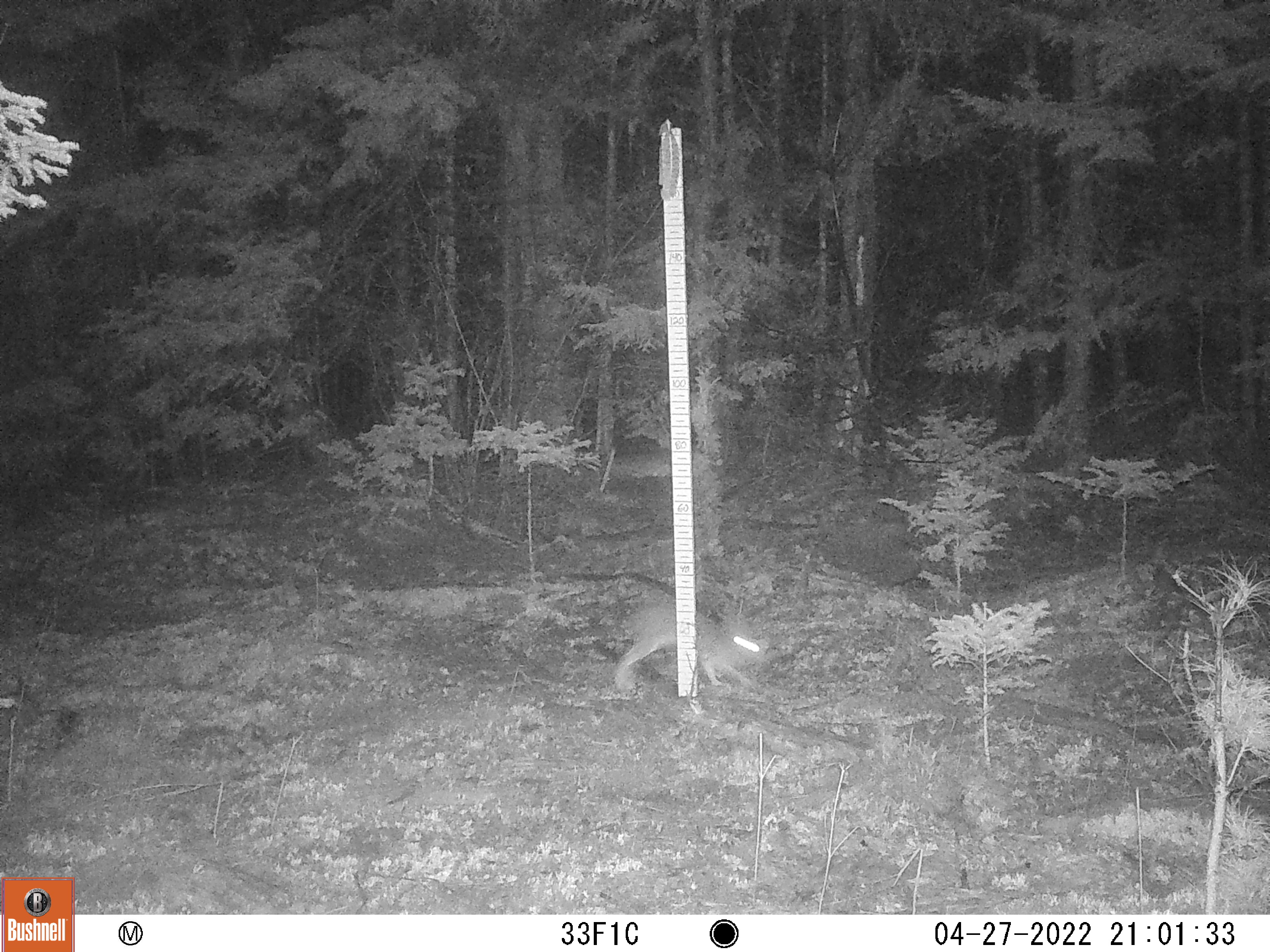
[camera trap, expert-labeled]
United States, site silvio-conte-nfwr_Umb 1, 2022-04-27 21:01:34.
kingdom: Animalia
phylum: Chordata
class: Mammalia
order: Lagomorpha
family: Leporidae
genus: Lepus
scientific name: Lepus americanus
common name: snowshoe hare